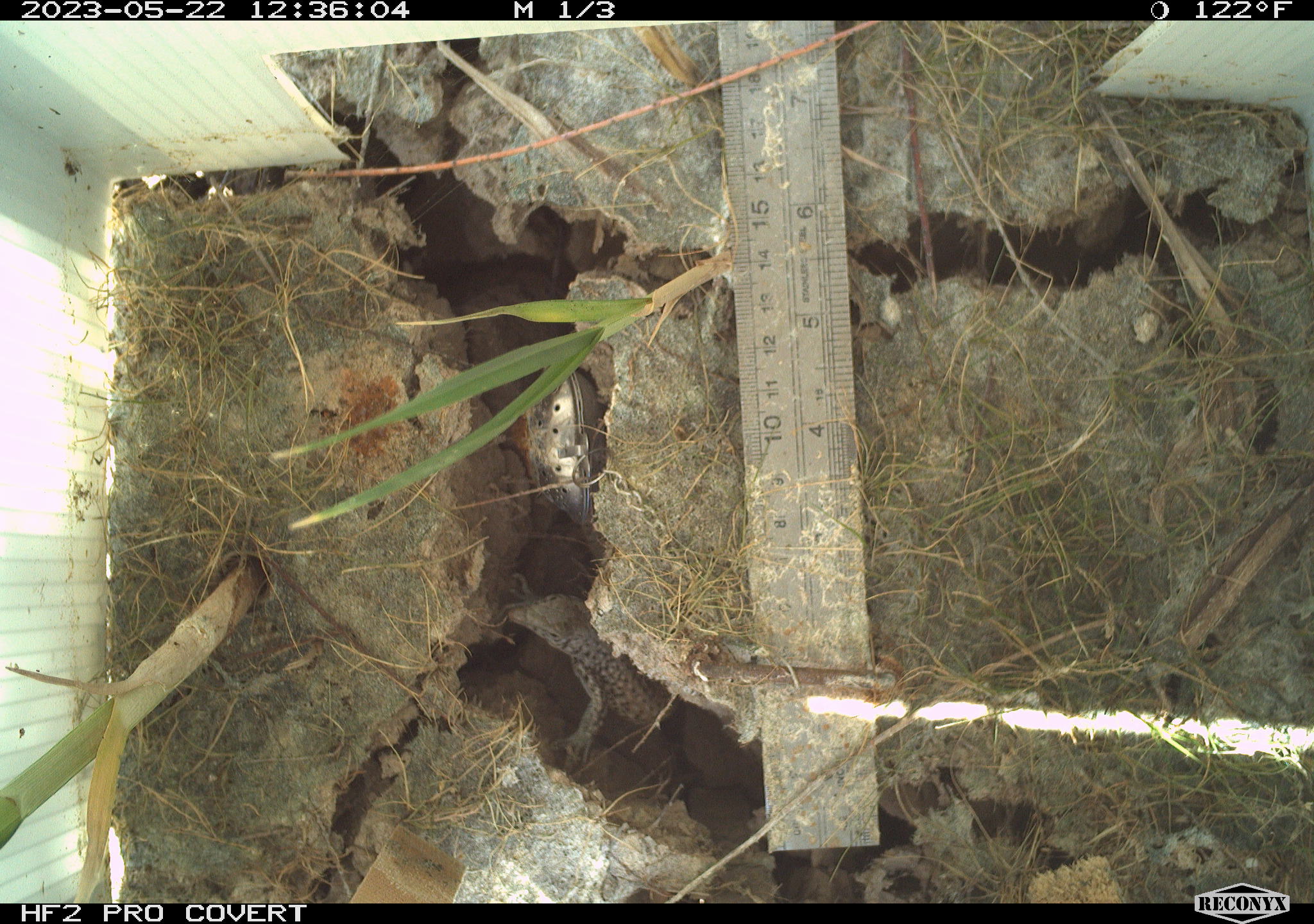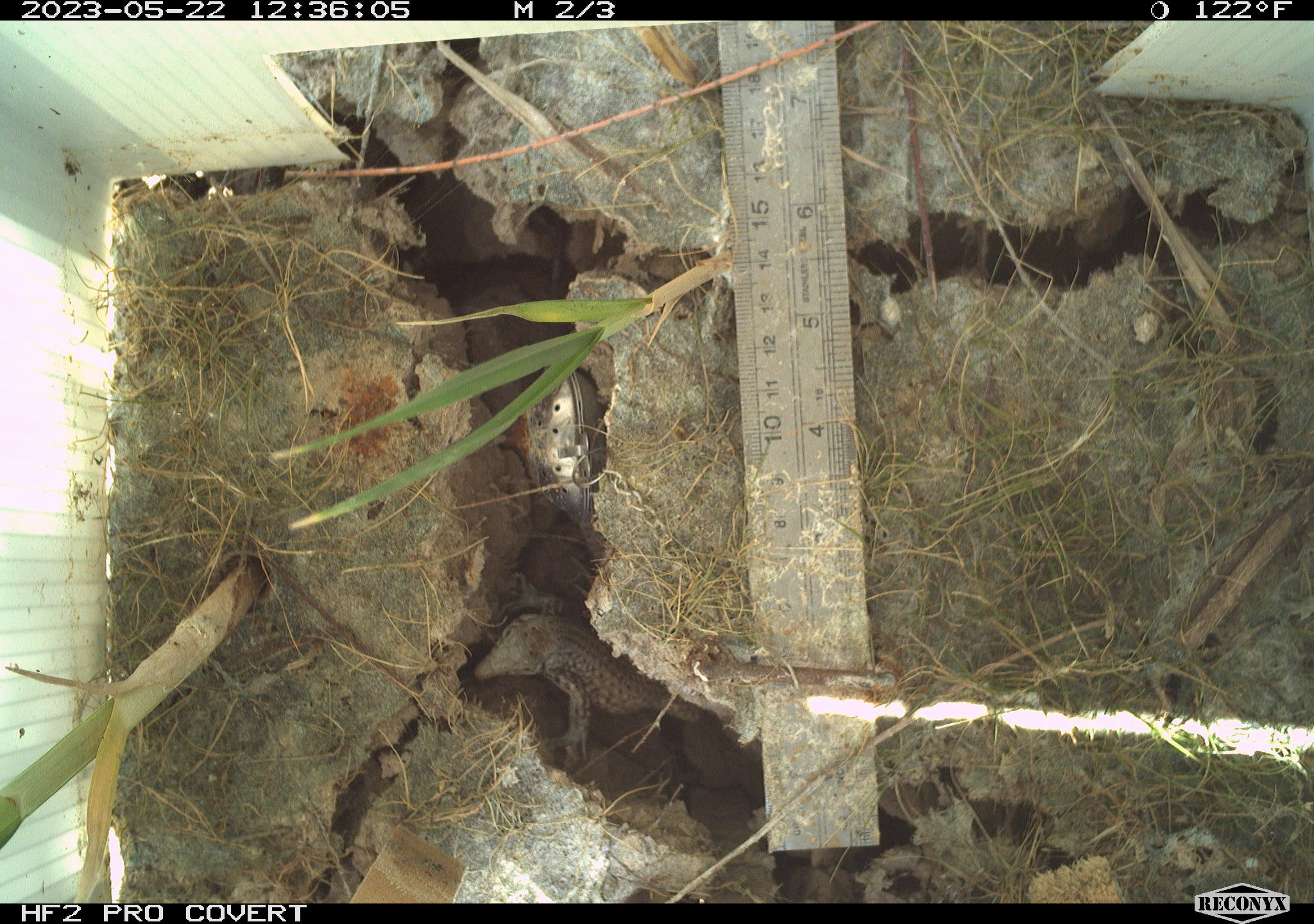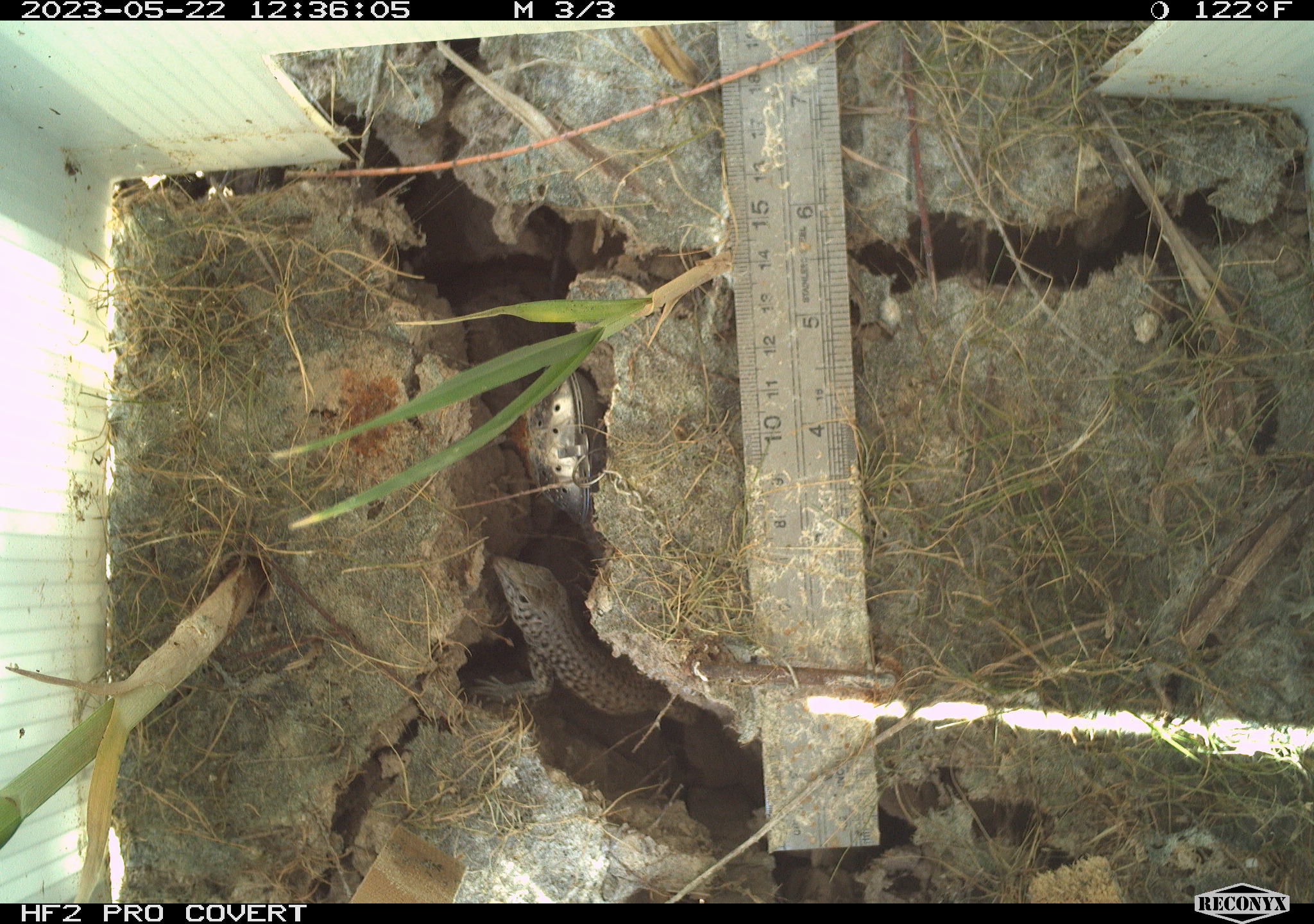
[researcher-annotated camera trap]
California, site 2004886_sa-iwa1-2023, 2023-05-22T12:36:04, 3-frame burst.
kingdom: Animalia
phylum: Chordata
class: Reptilia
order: Squamata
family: Teiidae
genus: Aspidoscelis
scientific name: Aspidoscelis tigris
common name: western whiptail